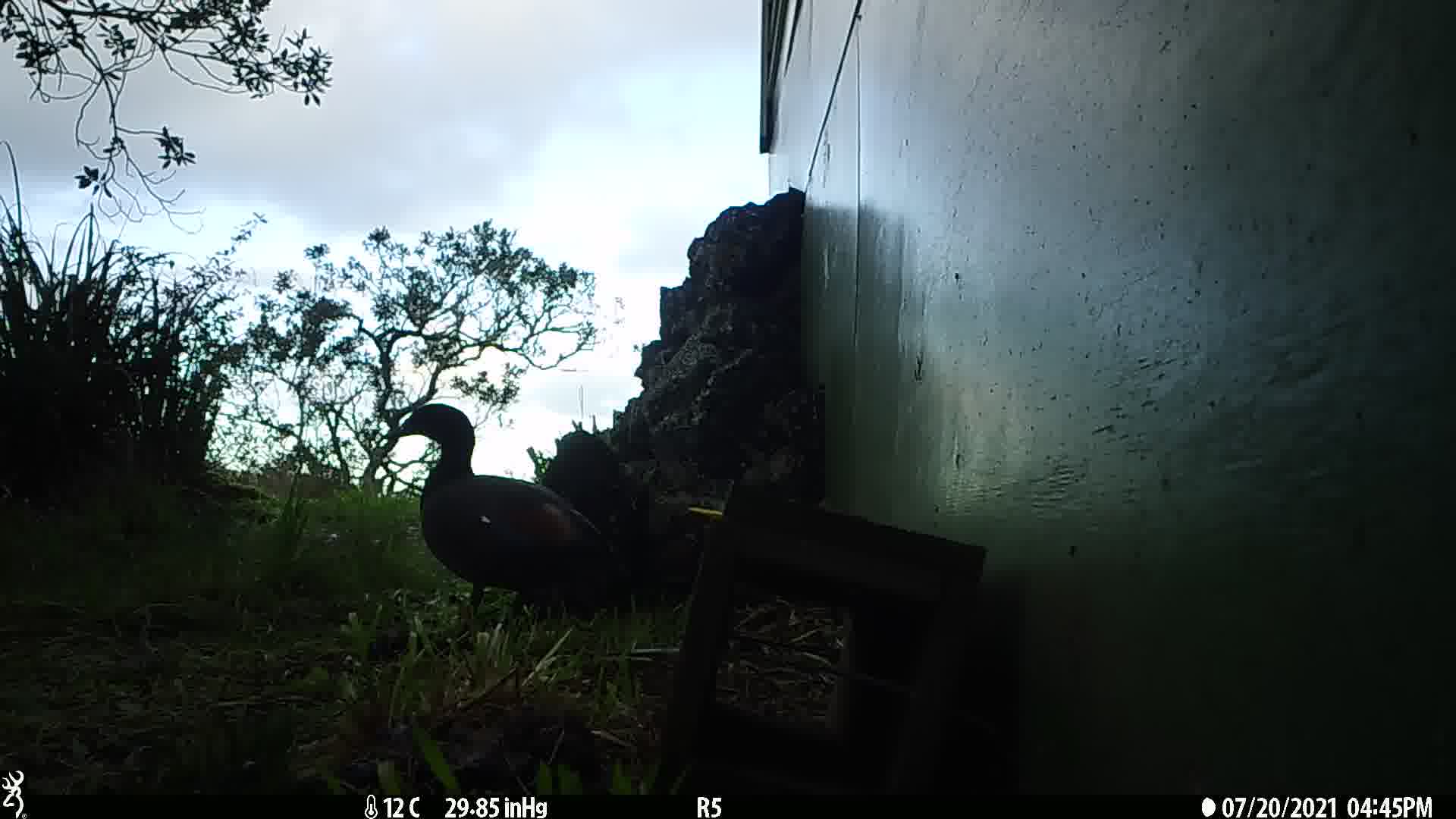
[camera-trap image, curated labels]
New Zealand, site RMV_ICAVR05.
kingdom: Animalia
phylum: Chordata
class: Aves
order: Anseriformes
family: Anatidae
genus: Tadorna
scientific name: Tadorna variegata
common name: paradise shelduck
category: paradise duck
Paradise duck (paradise shelduck) (Tadorna variegata).